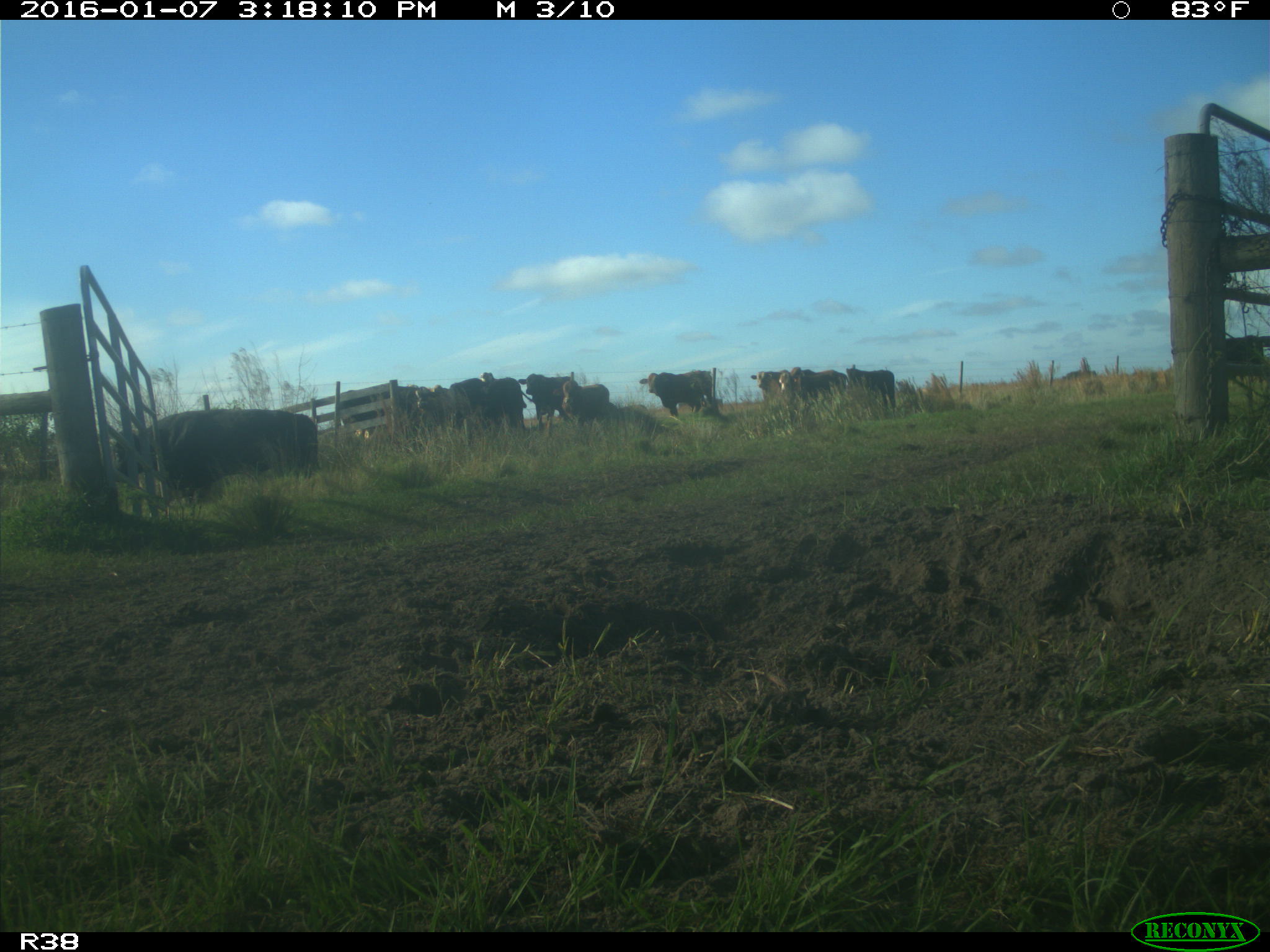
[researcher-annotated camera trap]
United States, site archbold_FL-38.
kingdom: Animalia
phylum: Chordata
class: Mammalia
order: Artiodactyla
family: Bovidae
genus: Bos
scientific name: Bos taurus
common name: domestic cow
Bos taurus (domestic cow).